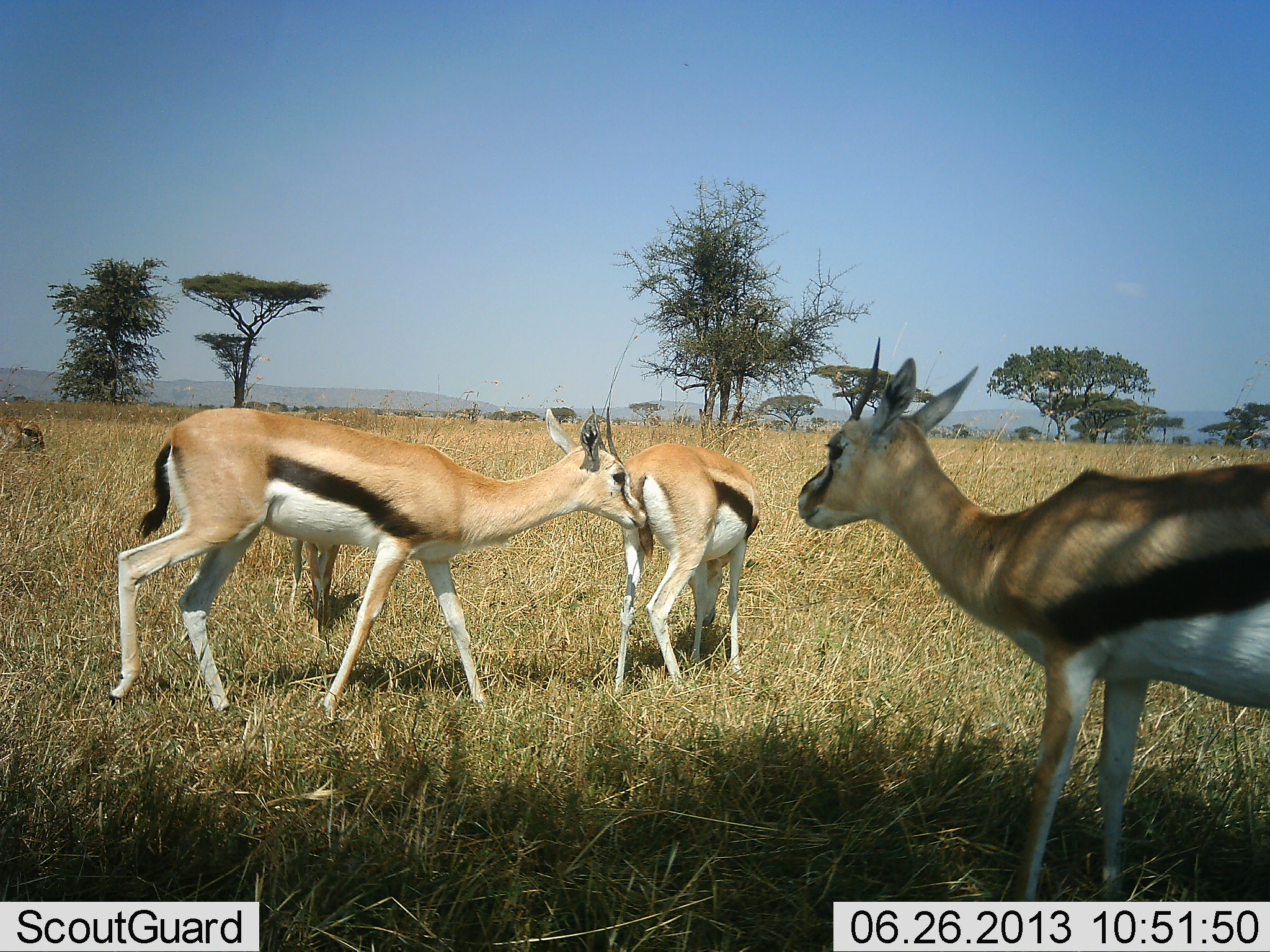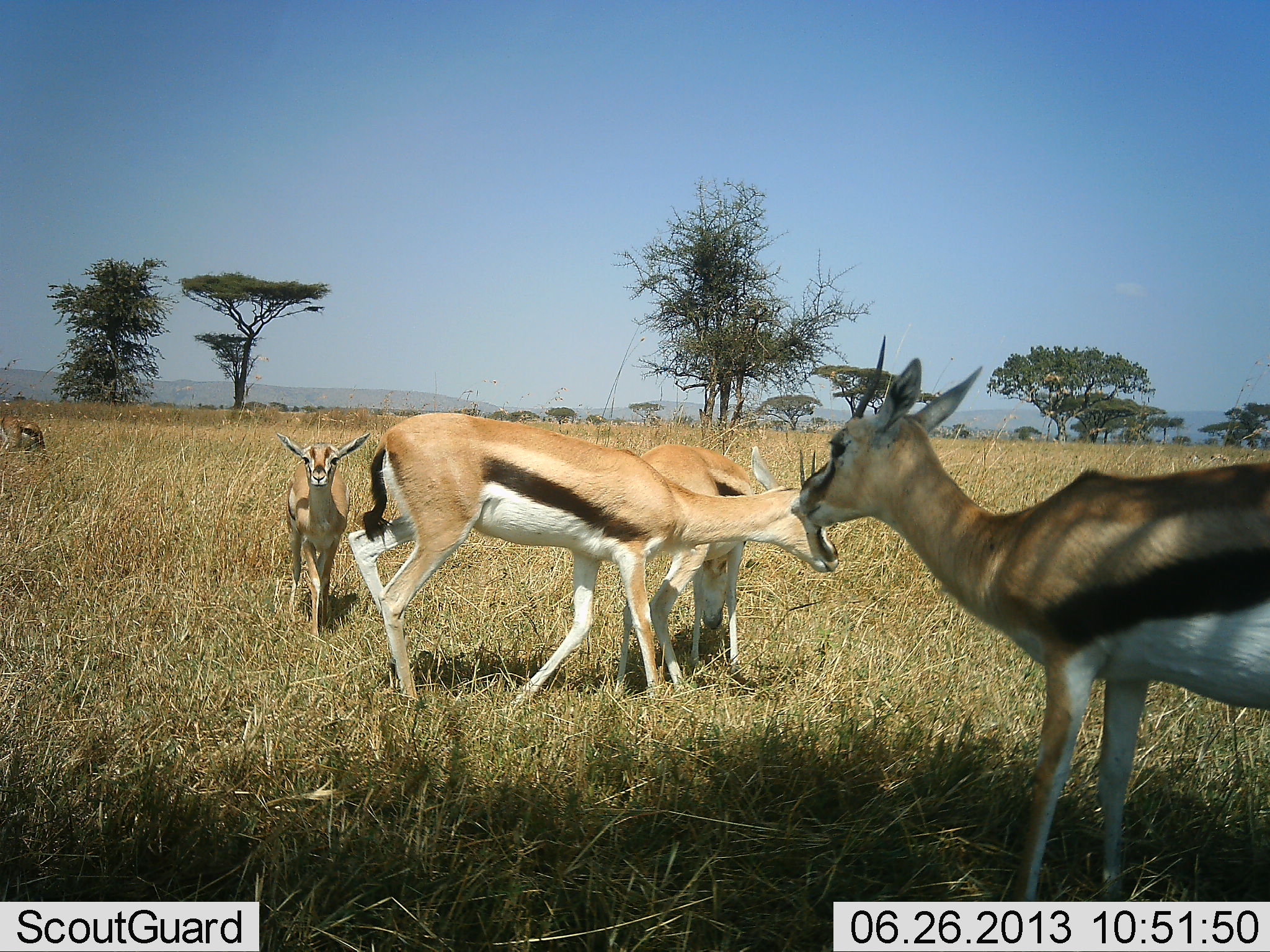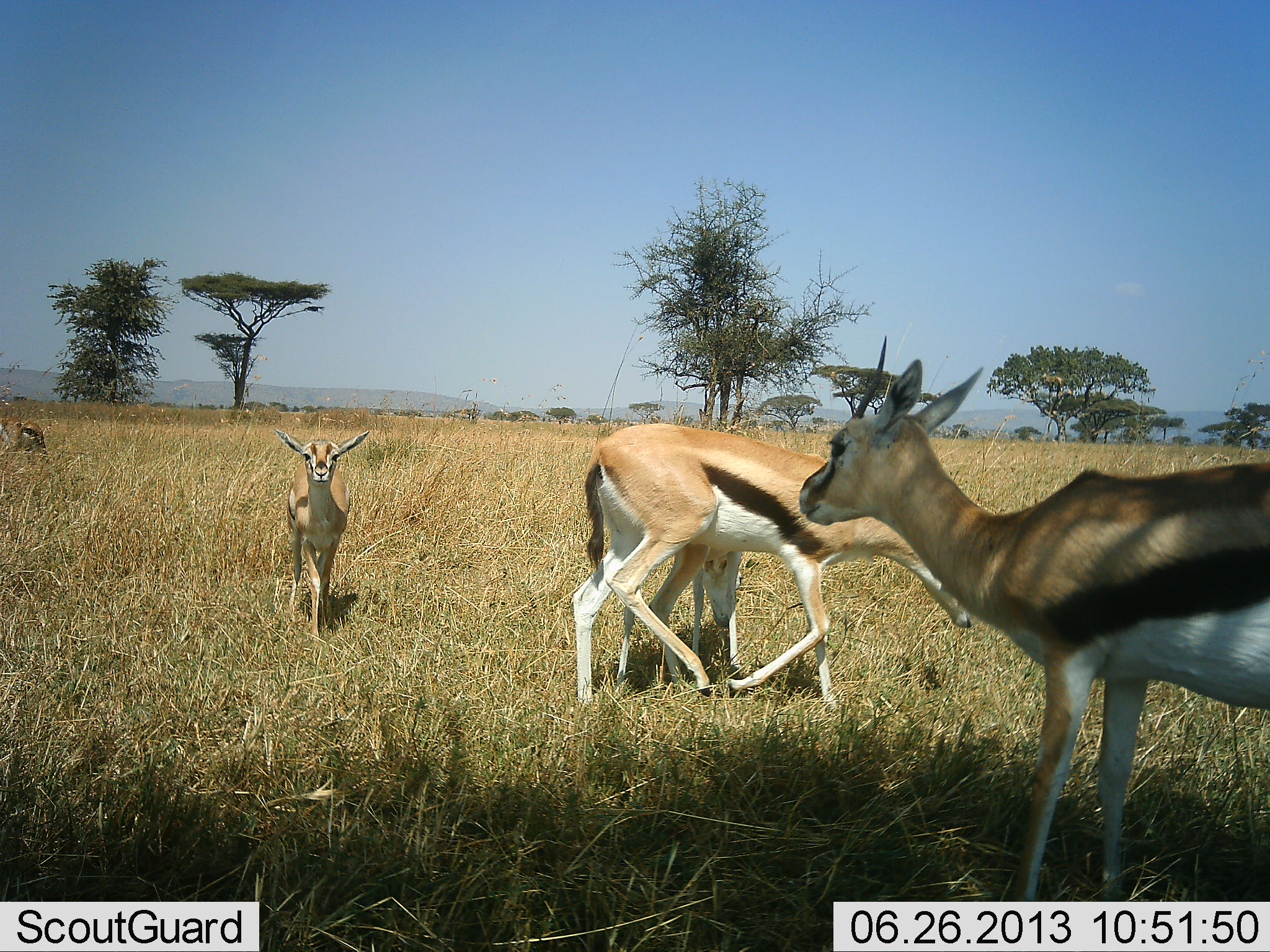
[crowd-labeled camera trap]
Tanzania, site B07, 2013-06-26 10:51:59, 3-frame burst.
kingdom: Animalia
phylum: Chordata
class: Mammalia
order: Artiodactyla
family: Bovidae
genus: Eudorcas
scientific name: Eudorcas thomsonii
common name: thomson's gazelle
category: gazellethomsons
Gazellethomsons (thomson's gazelle) (Eudorcas thomsonii), count 5. Behavior (volunteer vote fractions): standing 75%, resting 0%, moving 75%, interacting 6%. Young present (vote fraction): 44%. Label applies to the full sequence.